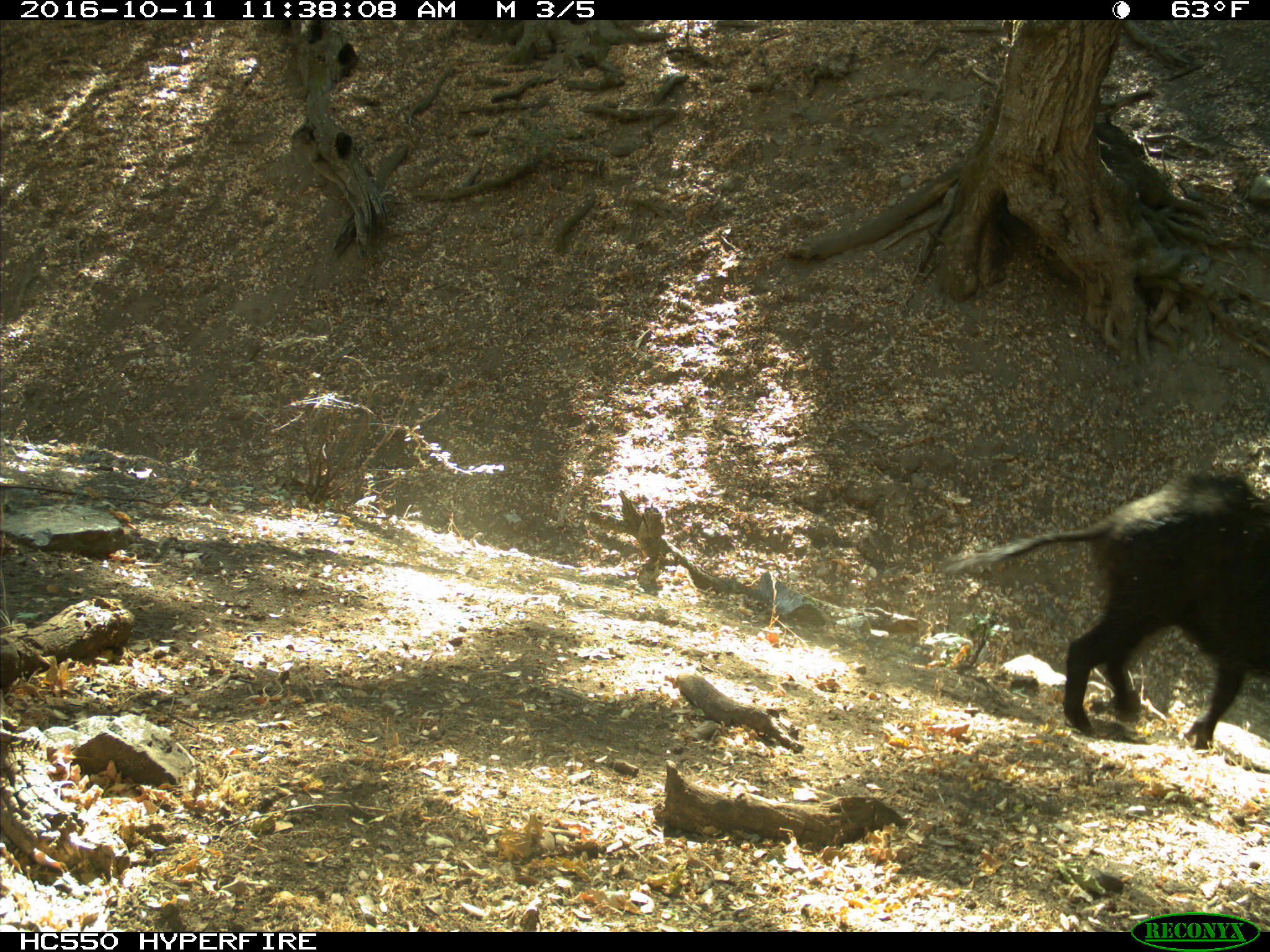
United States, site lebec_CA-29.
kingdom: Animalia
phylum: Chordata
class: Mammalia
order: Artiodactyla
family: Suidae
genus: Sus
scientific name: Sus scrofa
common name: wild boar